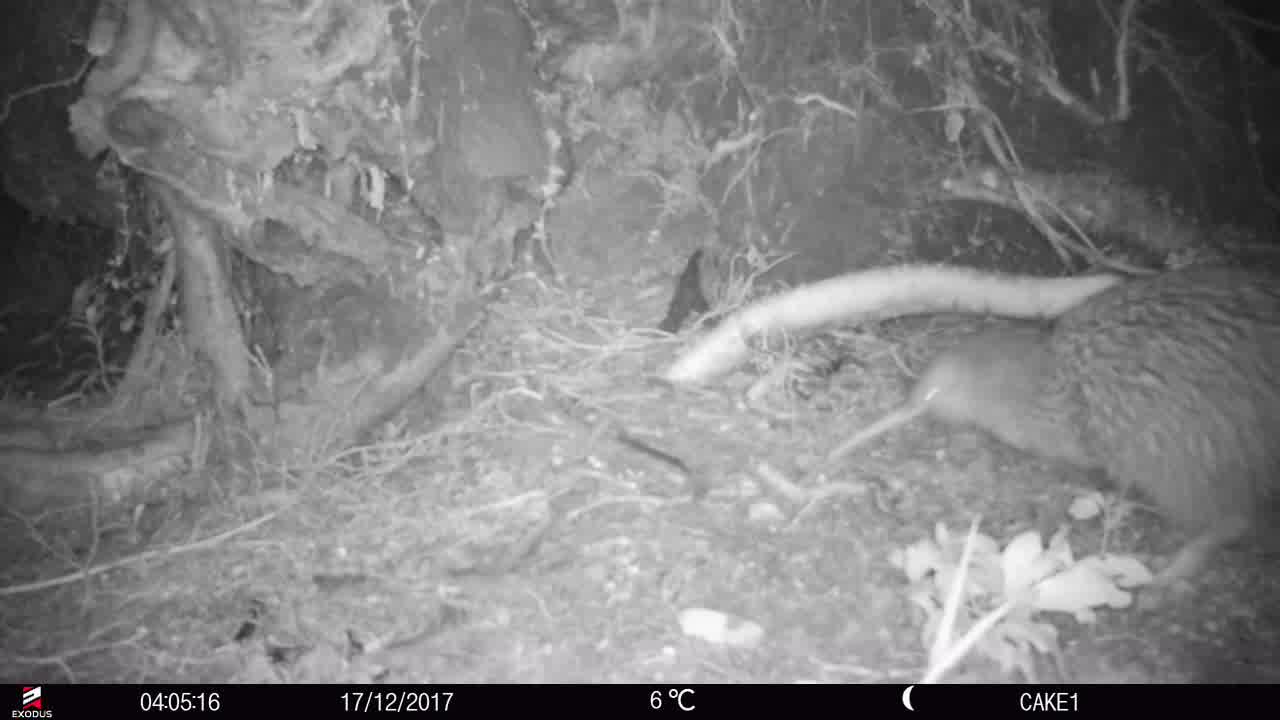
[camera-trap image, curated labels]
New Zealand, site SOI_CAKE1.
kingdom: Animalia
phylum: Chordata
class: Aves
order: Apterygiformes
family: Apterygidae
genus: Apteryx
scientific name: Apteryx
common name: kiwi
Kiwi (Apteryx).